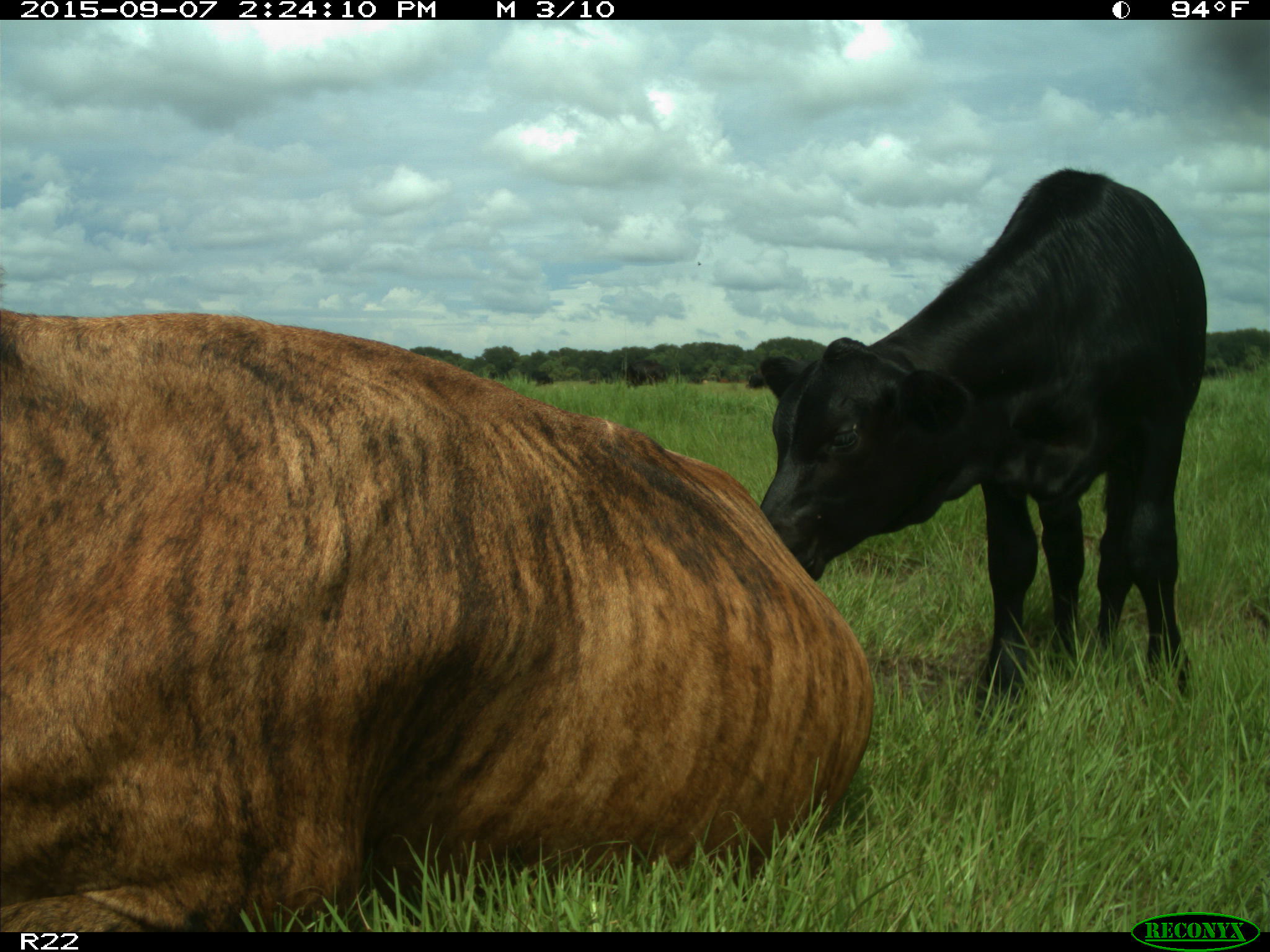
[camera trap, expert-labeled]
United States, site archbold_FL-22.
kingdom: Animalia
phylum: Chordata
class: Mammalia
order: Artiodactyla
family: Bovidae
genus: Bos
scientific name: Bos taurus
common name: domestic cow